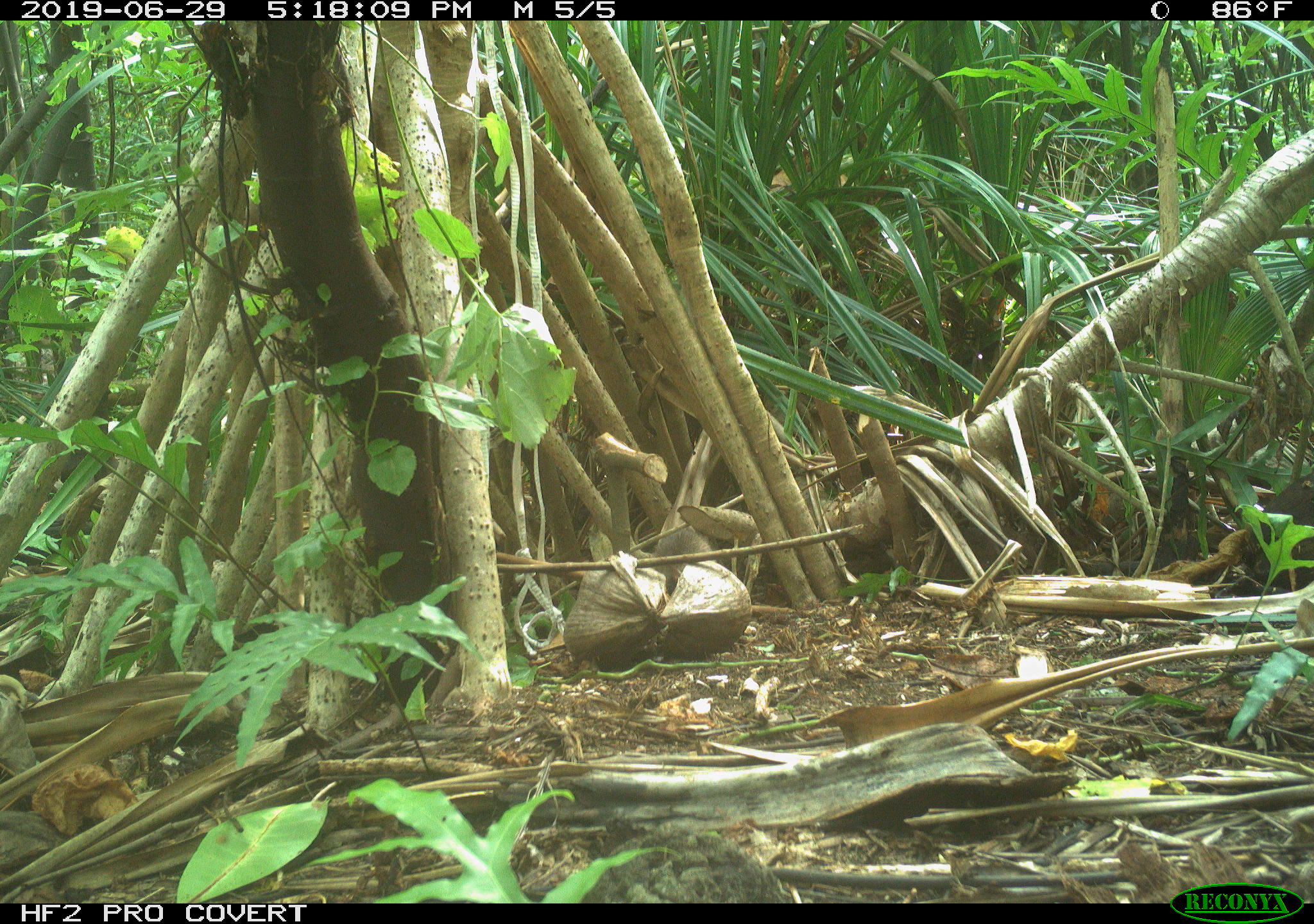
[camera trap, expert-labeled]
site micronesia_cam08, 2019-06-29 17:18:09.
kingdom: Animalia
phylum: Chordata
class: Mammalia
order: Rodentia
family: Muridae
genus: Rattus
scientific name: Rattus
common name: rat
Rat (Rattus).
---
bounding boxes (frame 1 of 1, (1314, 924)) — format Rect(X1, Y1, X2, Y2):
rat: Rect(649, 520, 721, 593)